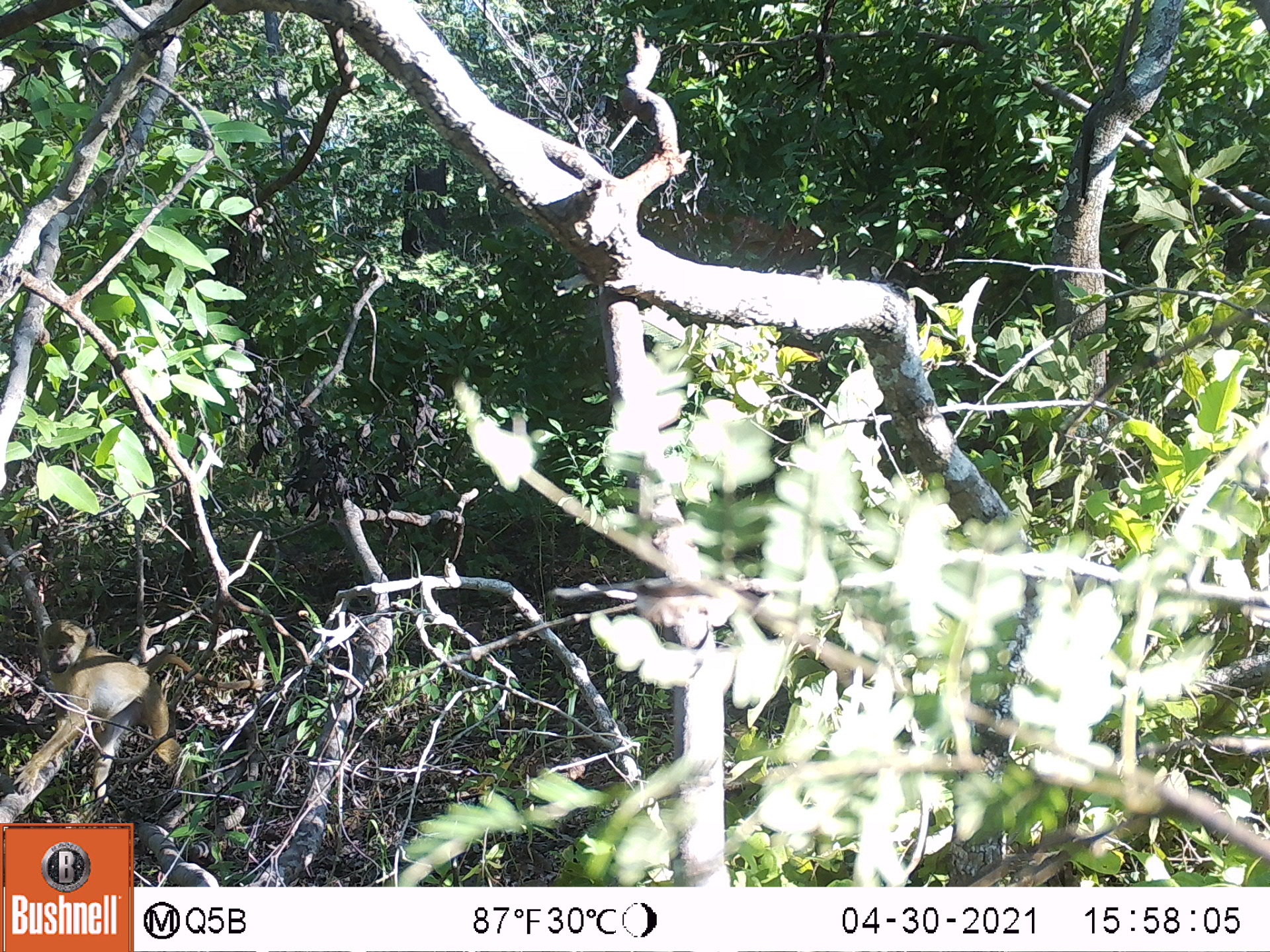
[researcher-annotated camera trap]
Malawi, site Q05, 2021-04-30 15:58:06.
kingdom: Animalia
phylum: Chordata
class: Mammalia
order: Primates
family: Cercopithecidae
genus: Papio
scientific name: Papio cynocephalus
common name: yellow baboon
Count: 1.